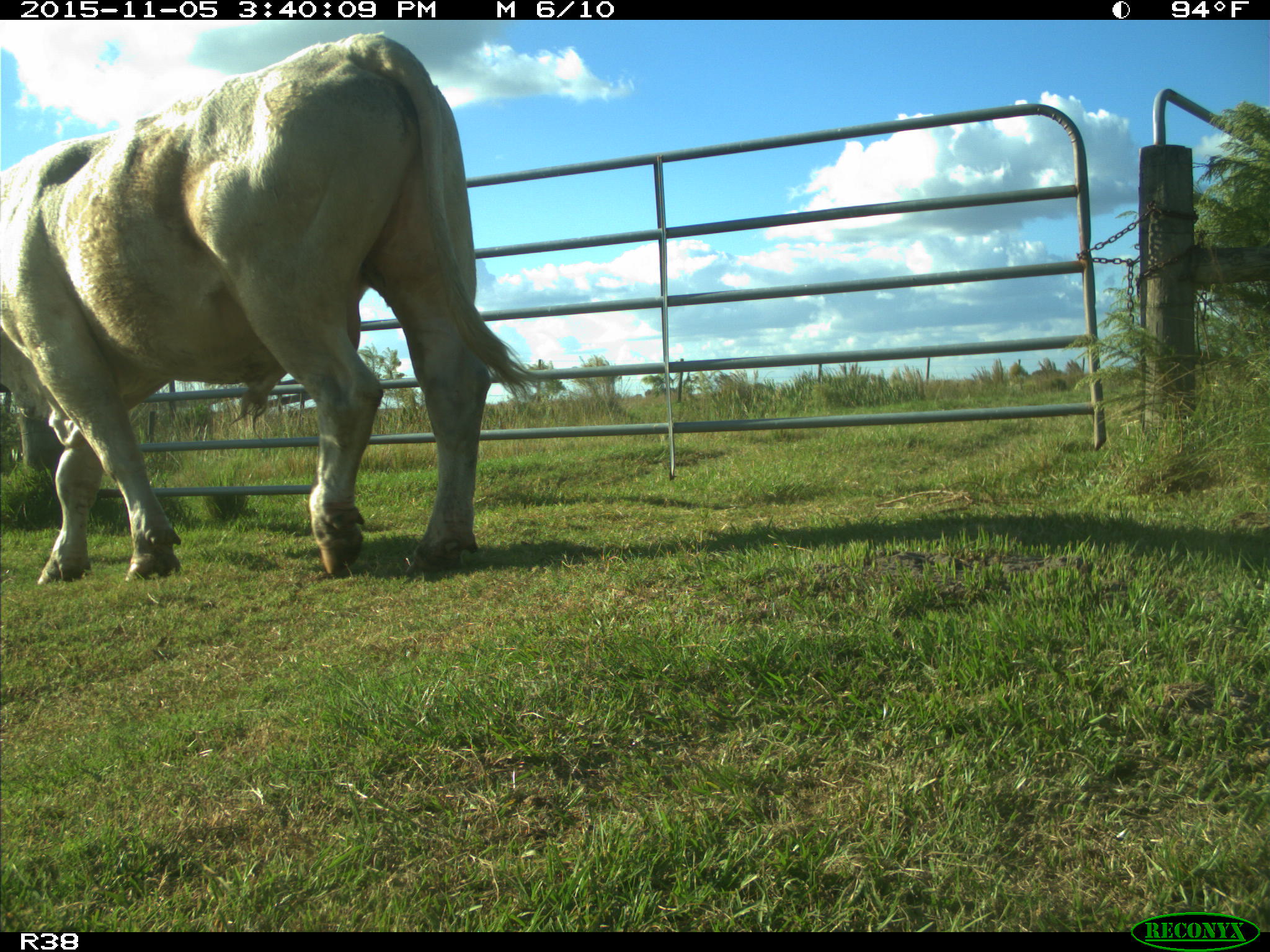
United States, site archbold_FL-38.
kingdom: Animalia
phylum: Chordata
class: Mammalia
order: Artiodactyla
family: Bovidae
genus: Bos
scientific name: Bos taurus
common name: domestic cow